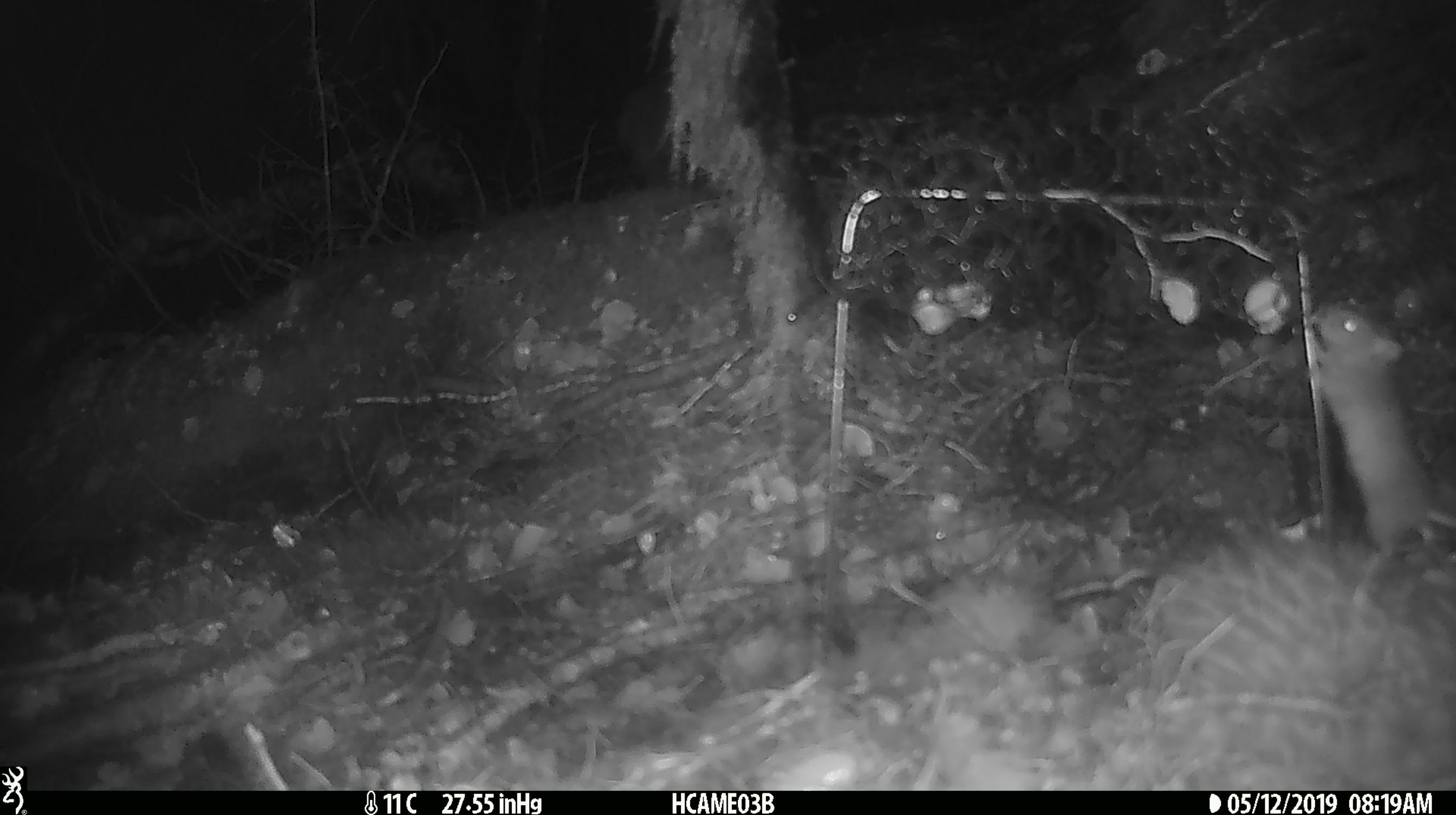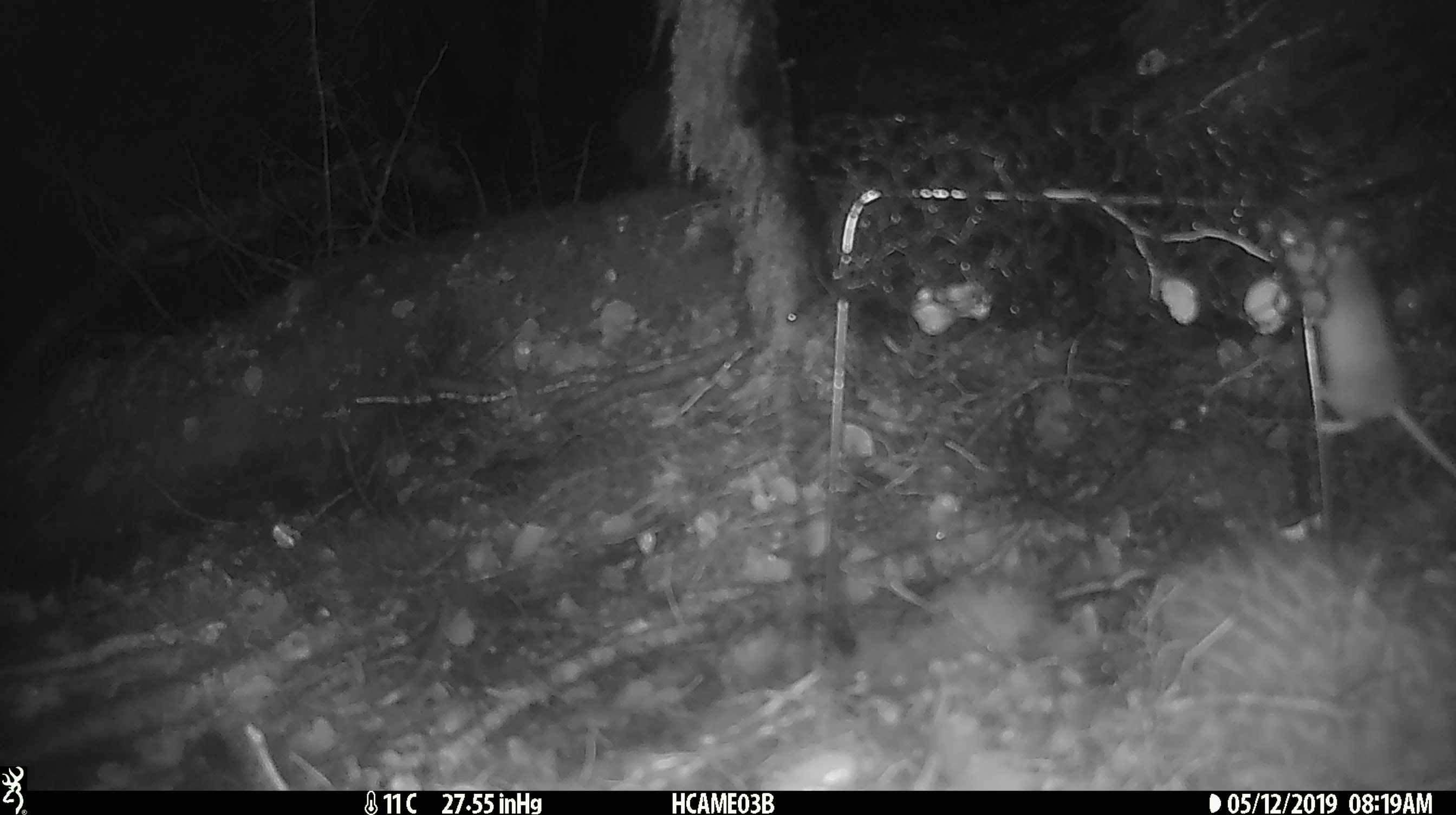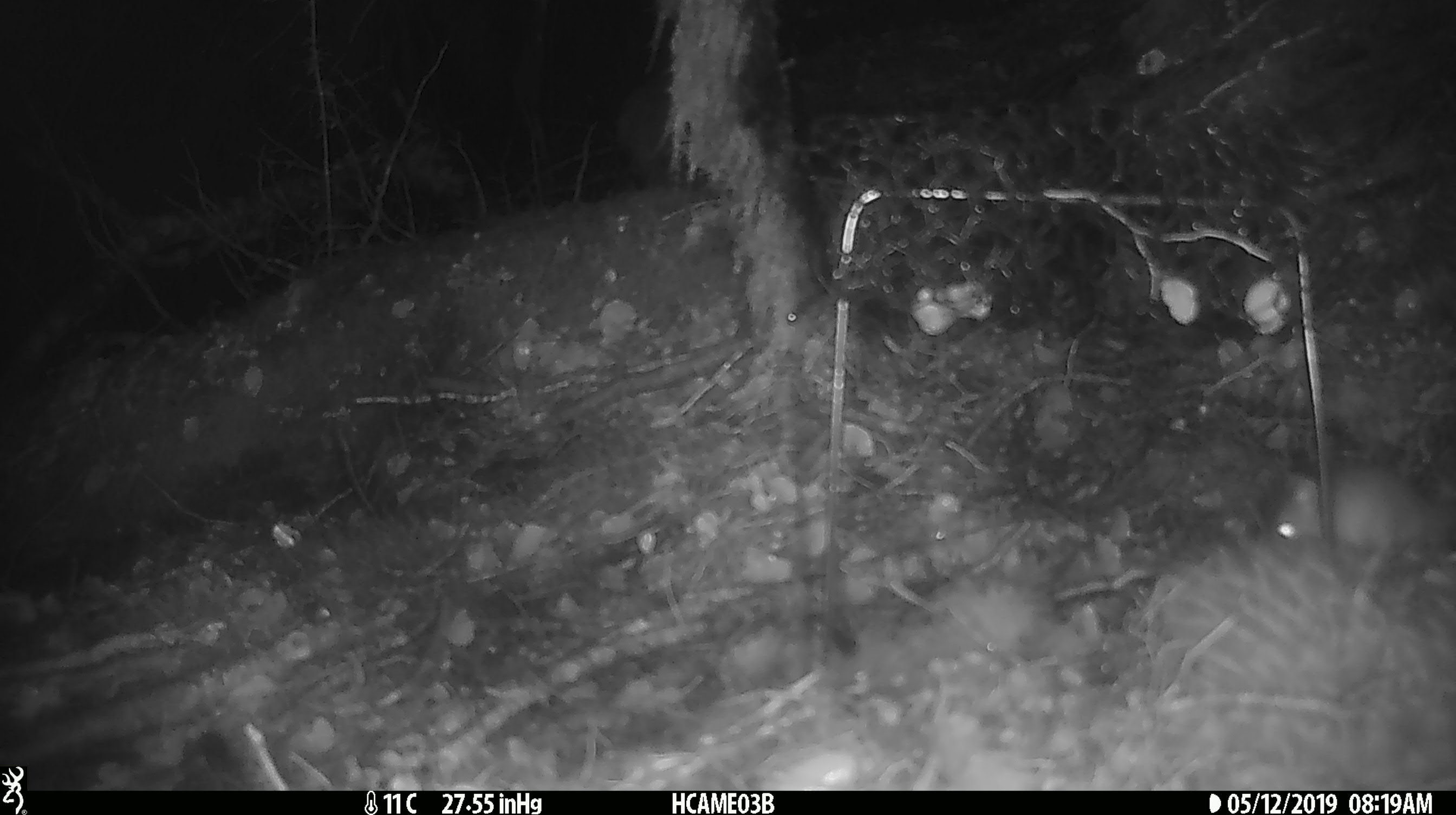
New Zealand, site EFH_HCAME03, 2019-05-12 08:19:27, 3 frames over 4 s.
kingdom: Animalia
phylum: Chordata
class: Mammalia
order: Rodentia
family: Muridae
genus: Mus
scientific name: Mus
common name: mouse